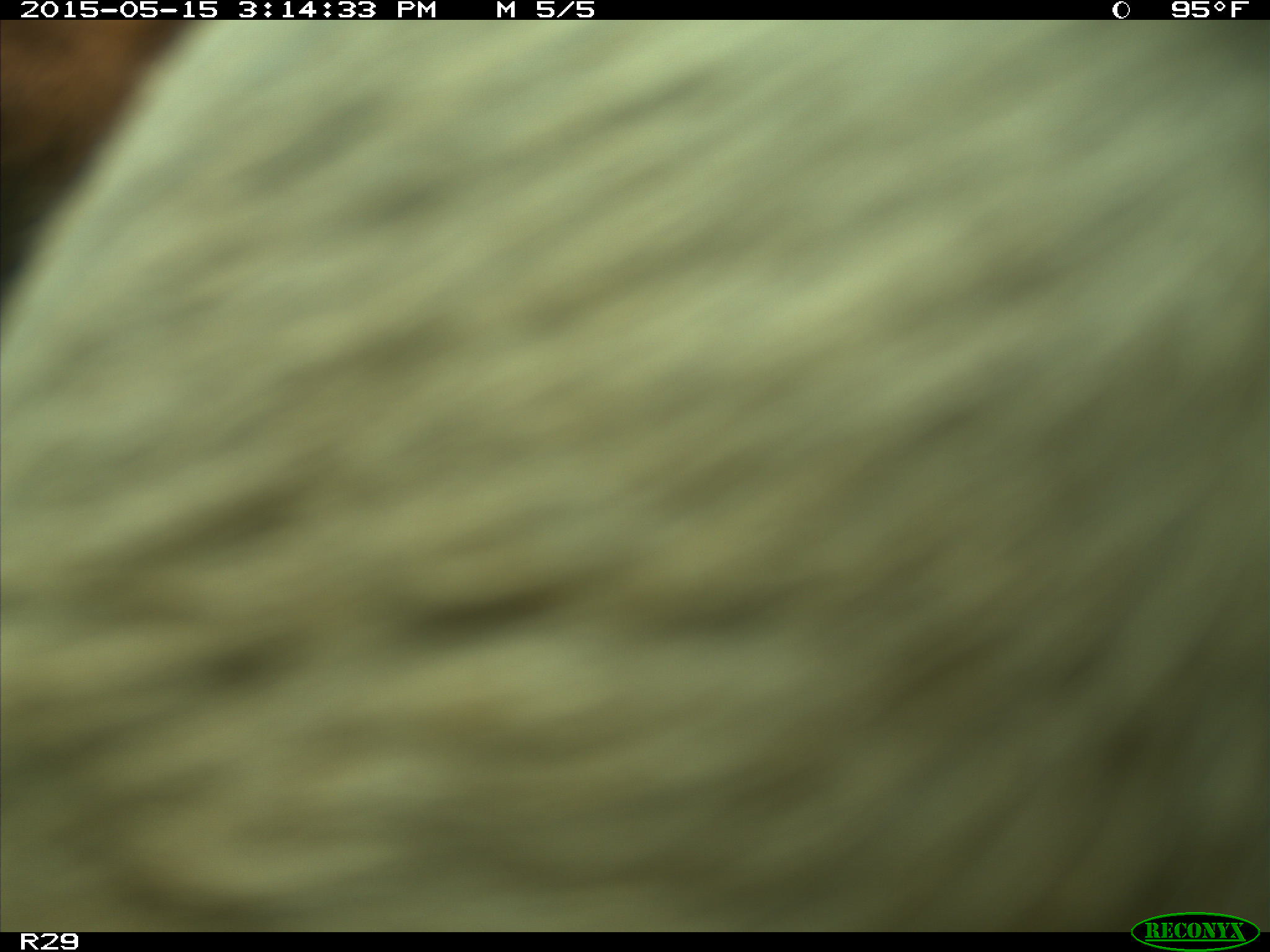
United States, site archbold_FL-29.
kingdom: Animalia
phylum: Chordata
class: Mammalia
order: Artiodactyla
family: Bovidae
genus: Bos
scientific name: Bos taurus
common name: domestic cow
Bos taurus (domestic cow).